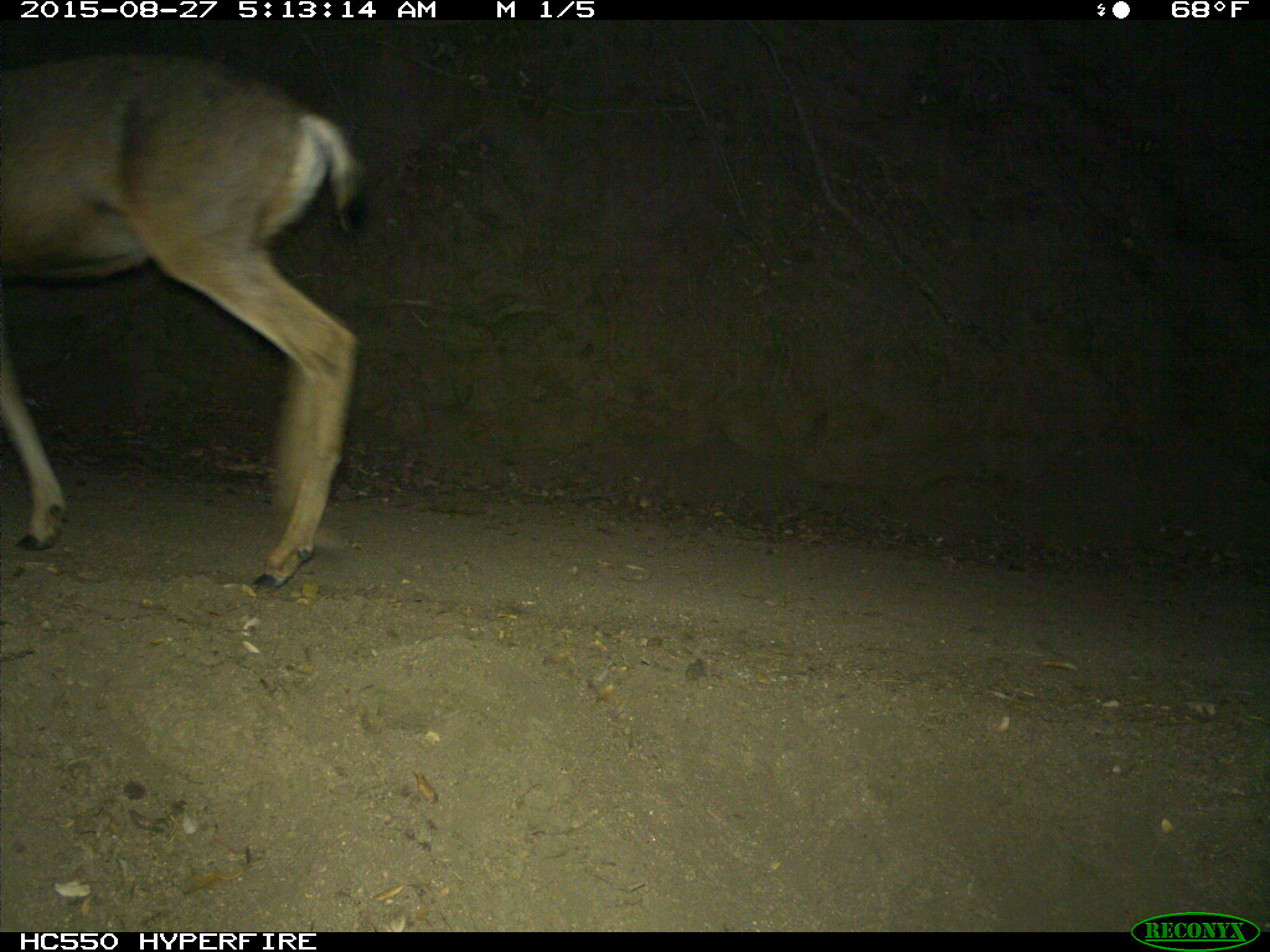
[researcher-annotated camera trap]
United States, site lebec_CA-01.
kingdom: Animalia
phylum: Chordata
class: Mammalia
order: Artiodactyla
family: Cervidae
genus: Odocoileus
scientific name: Odocoileus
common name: deer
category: unidentified deer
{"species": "unidentified deer (deer) (Odocoileus)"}